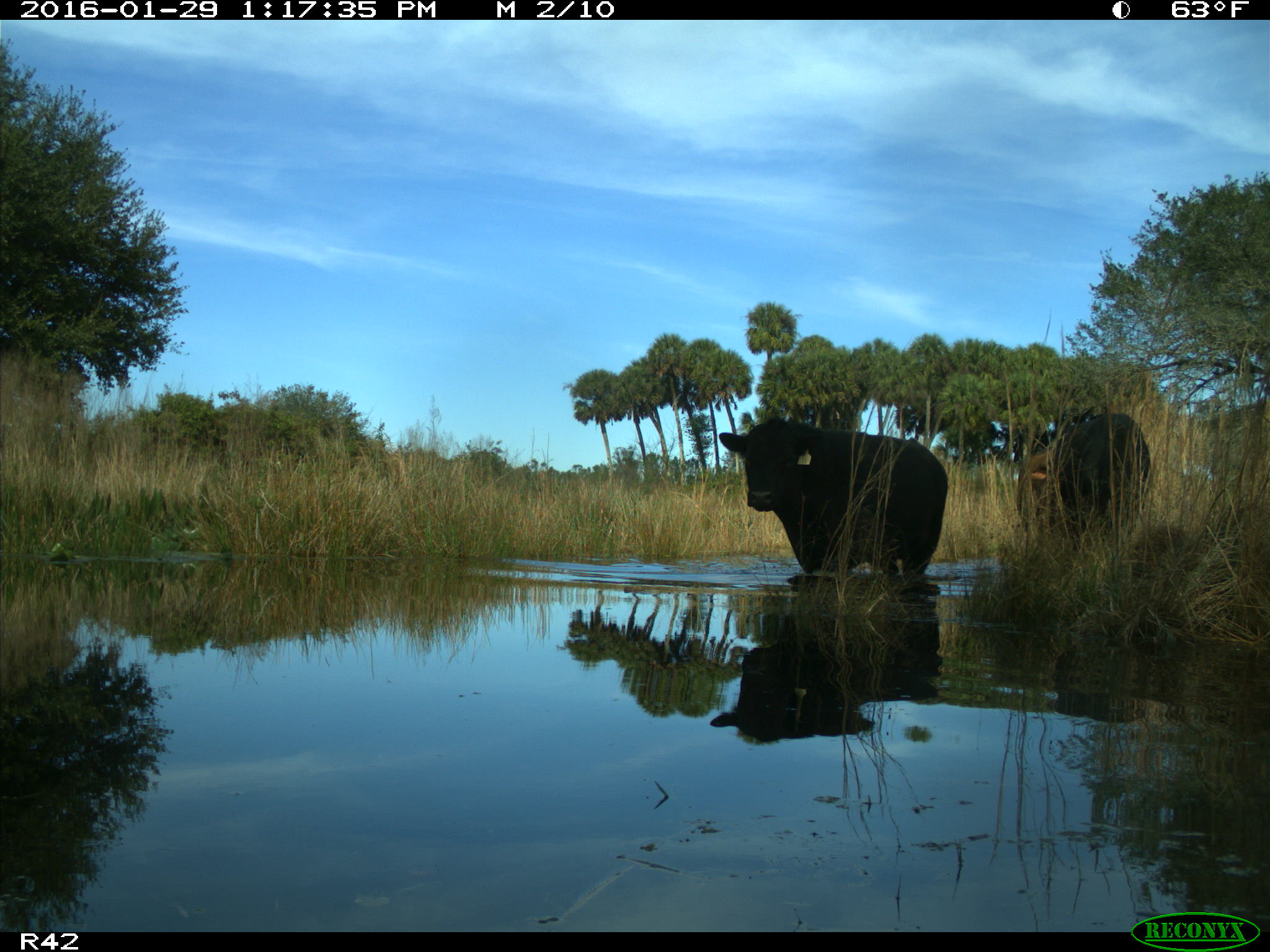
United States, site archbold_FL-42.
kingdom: Animalia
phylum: Chordata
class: Mammalia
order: Artiodactyla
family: Bovidae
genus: Bos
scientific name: Bos taurus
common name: domestic cow